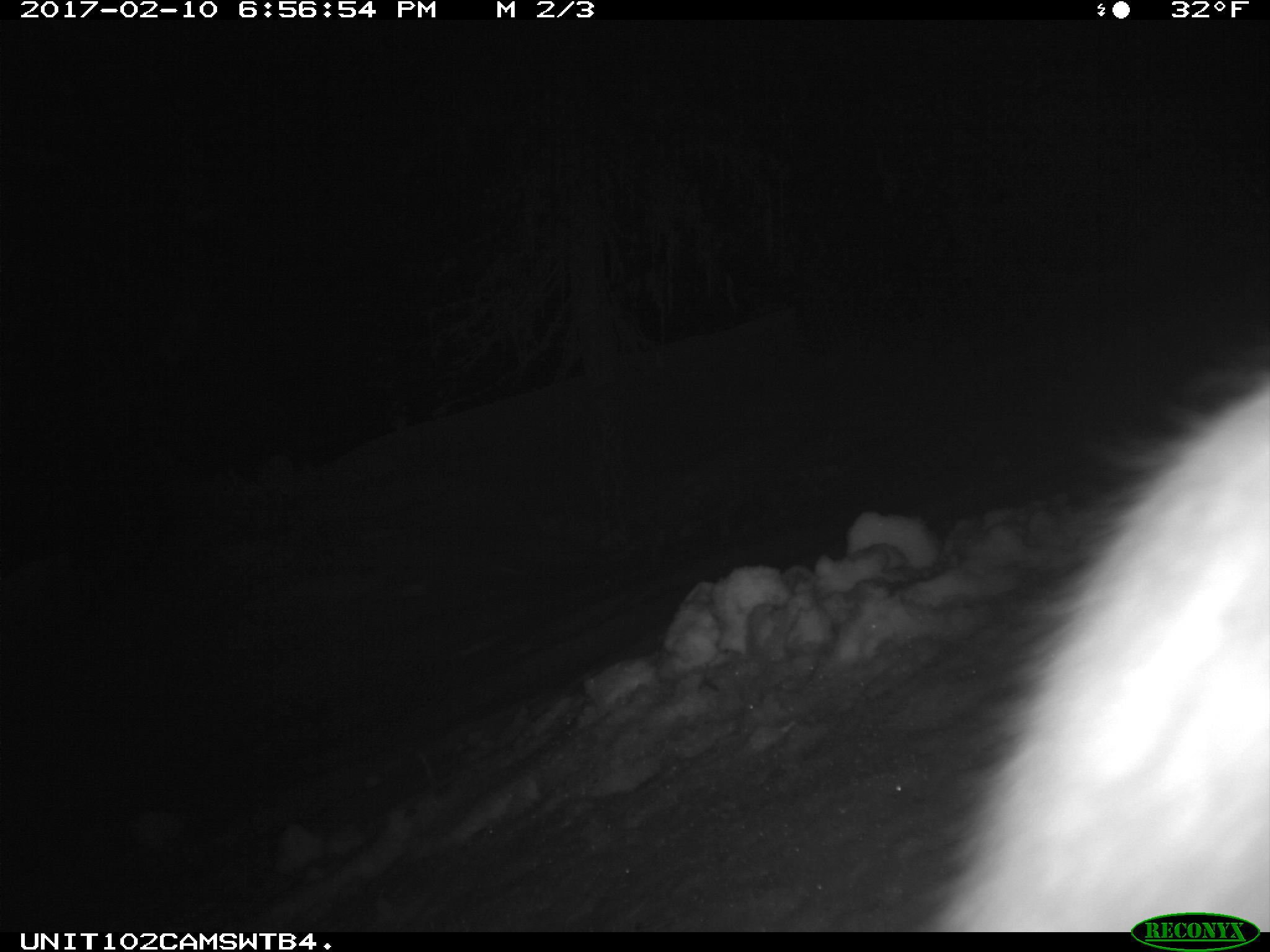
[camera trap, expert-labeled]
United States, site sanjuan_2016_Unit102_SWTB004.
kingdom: Animalia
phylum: Chordata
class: Mammalia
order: Lagomorpha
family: Leporidae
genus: Lepus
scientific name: Lepus americanus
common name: snowshoe hare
Lepus americanus (snowshoe hare).